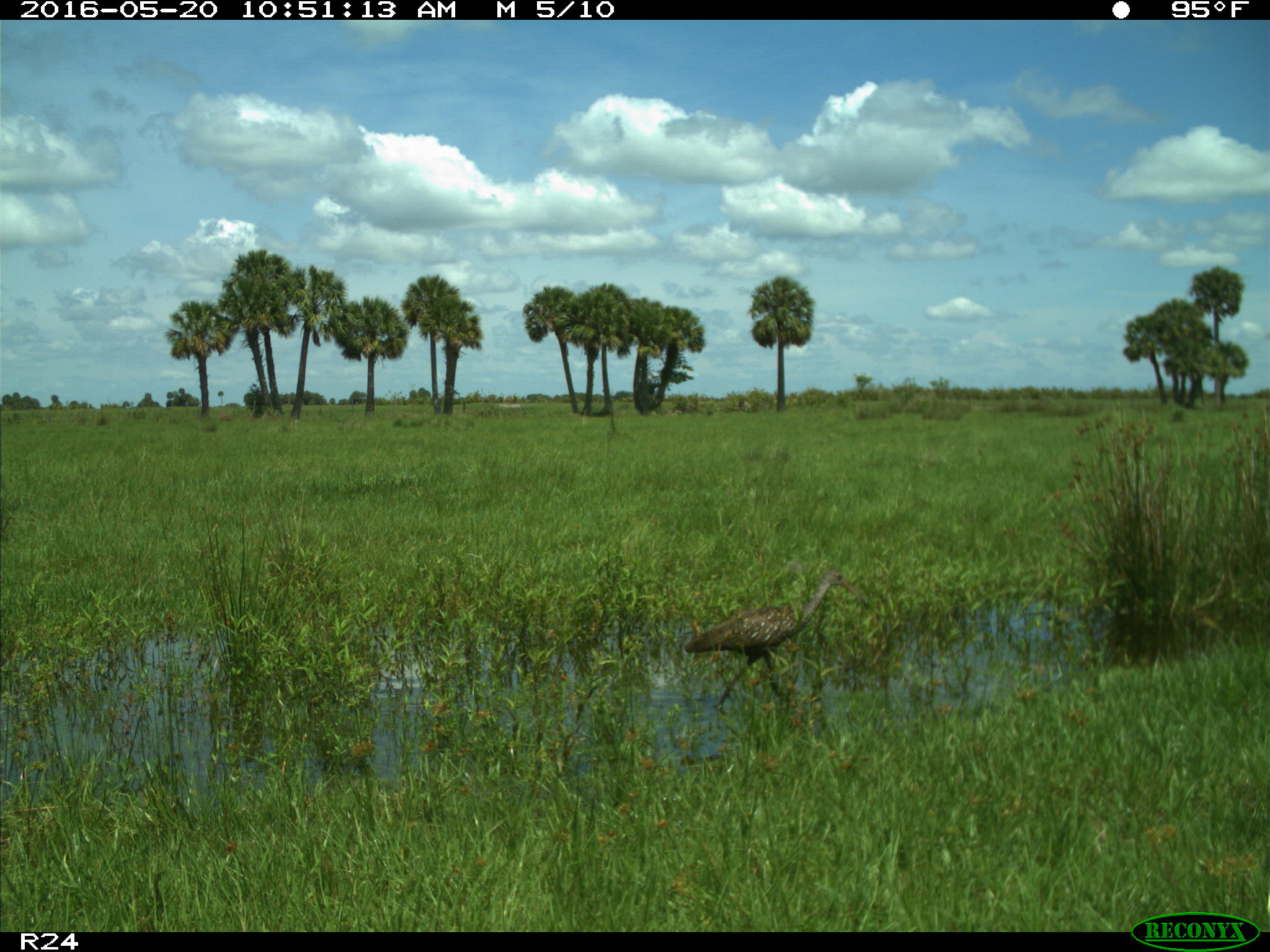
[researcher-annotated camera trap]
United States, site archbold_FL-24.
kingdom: Animalia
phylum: Chordata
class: Aves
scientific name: Aves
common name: birds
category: unidentified bird